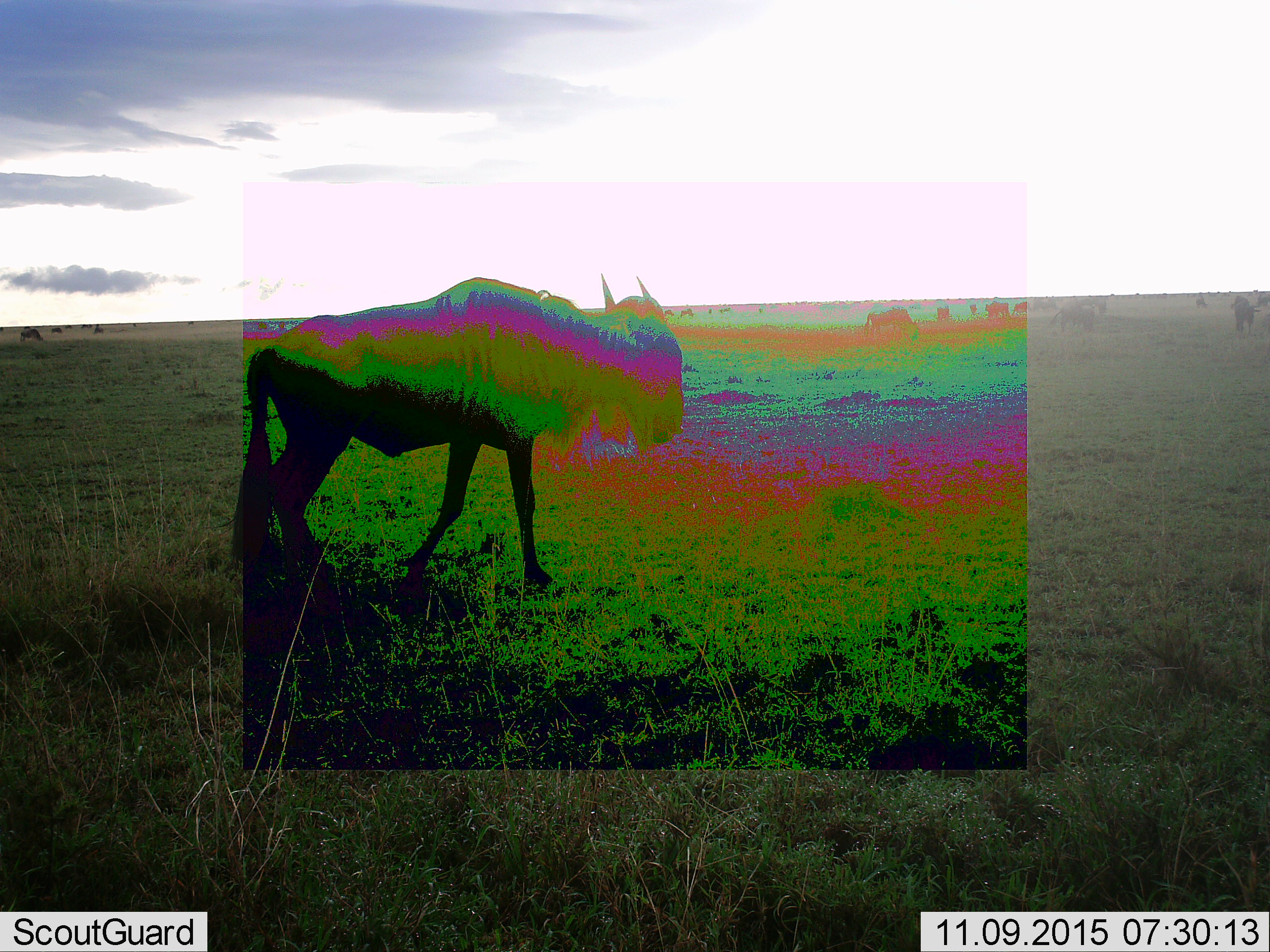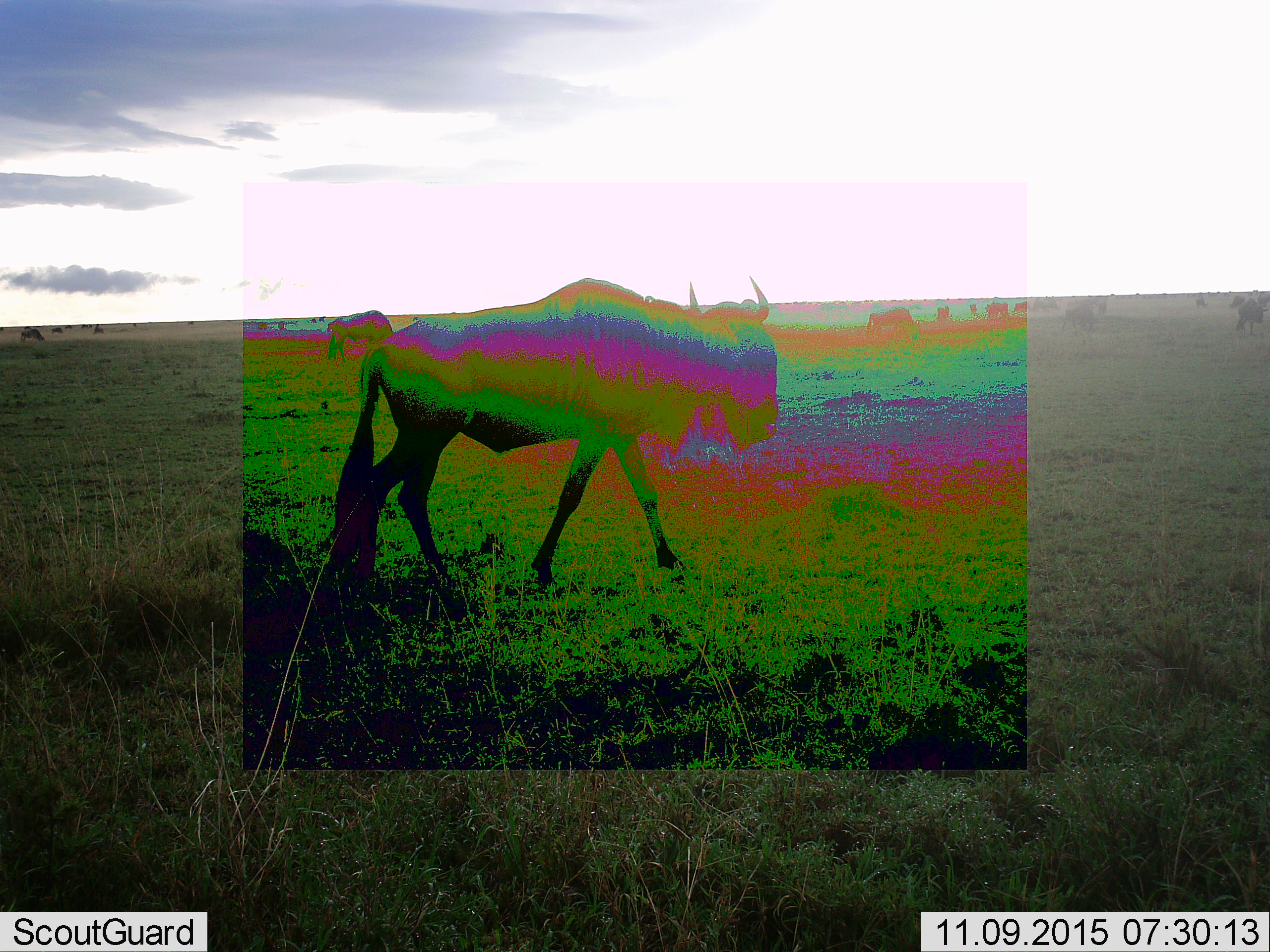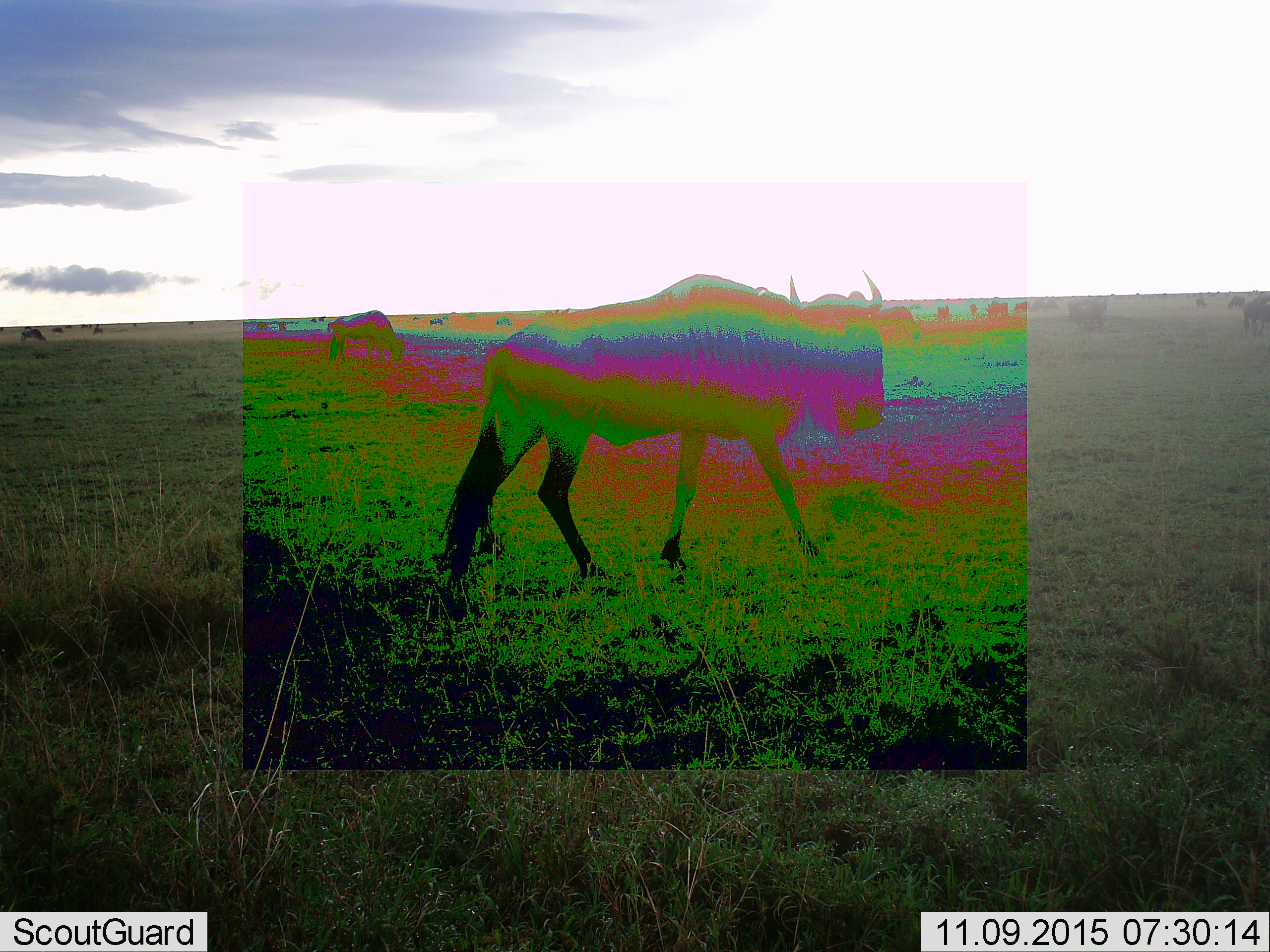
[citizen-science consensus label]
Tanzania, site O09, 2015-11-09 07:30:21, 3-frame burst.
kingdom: Animalia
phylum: Chordata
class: Mammalia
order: Artiodactyla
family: Bovidae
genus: Connochaetes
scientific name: Connochaetes taurinus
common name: blue wildebeest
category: wildebeest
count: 11-50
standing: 22%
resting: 0%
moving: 100%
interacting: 0%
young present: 0%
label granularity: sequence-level